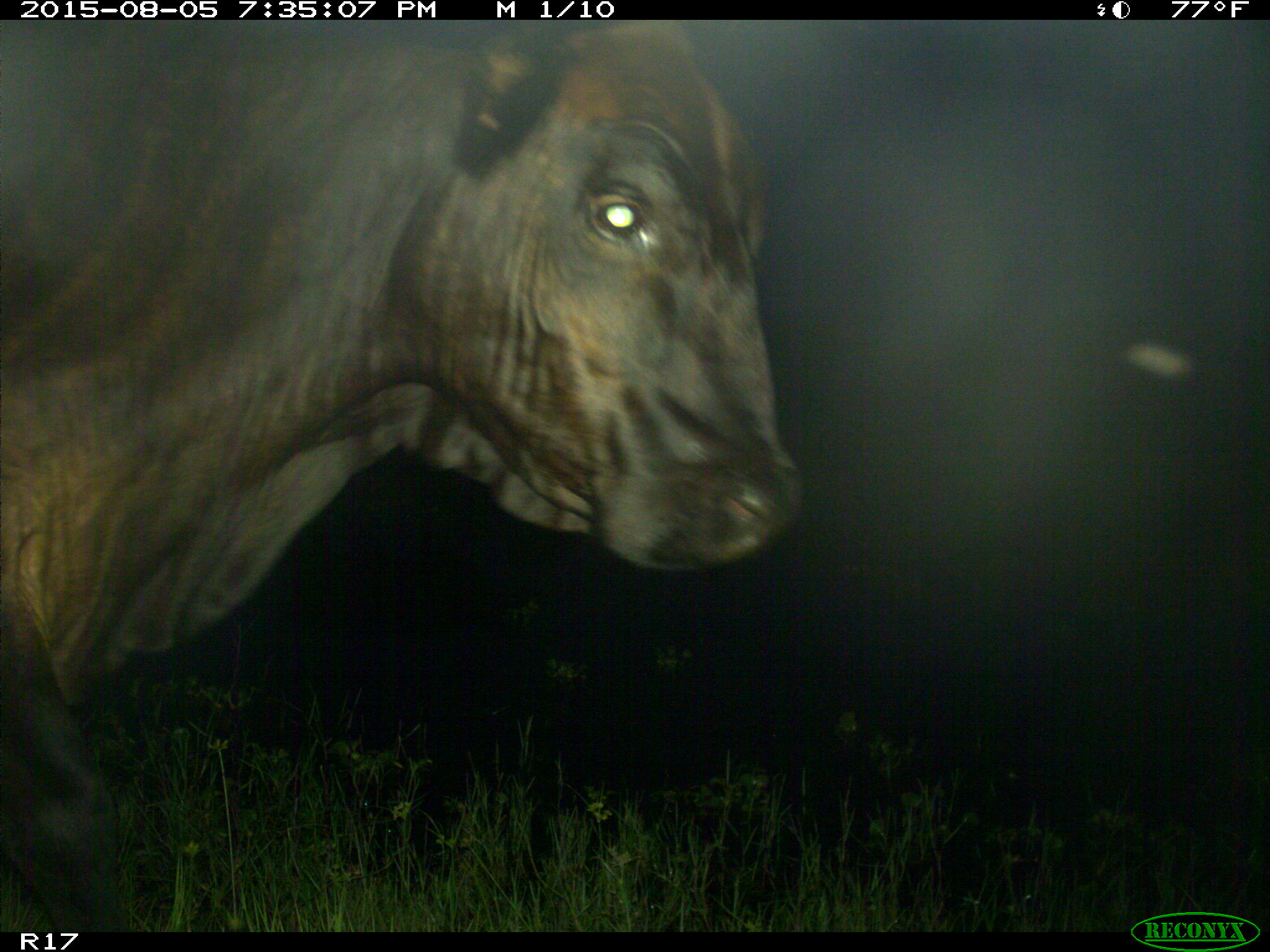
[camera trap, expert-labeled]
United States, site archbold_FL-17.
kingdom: Animalia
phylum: Chordata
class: Mammalia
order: Artiodactyla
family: Bovidae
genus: Bos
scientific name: Bos taurus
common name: domestic cow